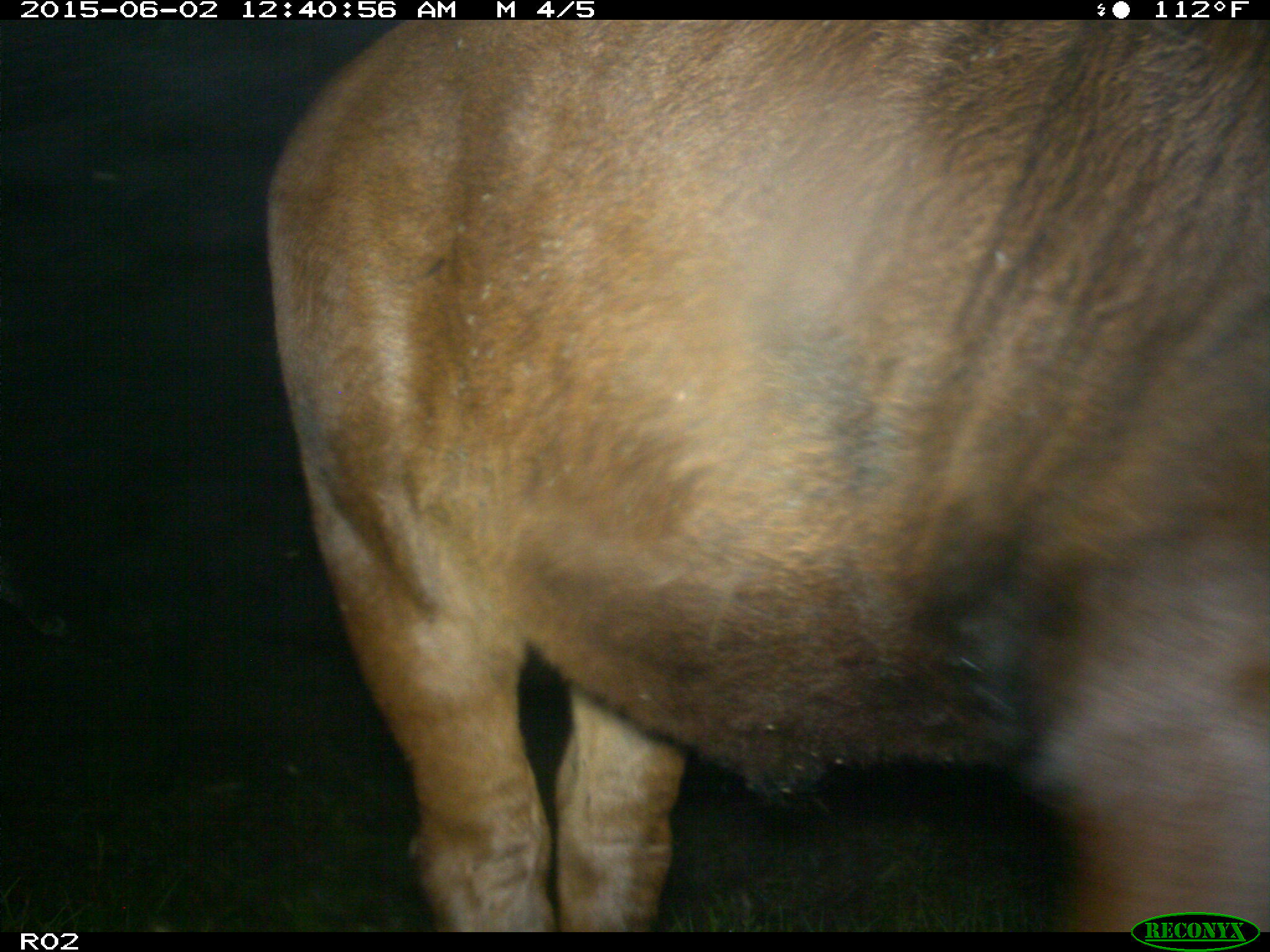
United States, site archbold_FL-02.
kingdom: Animalia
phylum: Chordata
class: Mammalia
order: Artiodactyla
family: Bovidae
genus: Bos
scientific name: Bos taurus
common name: domestic cow